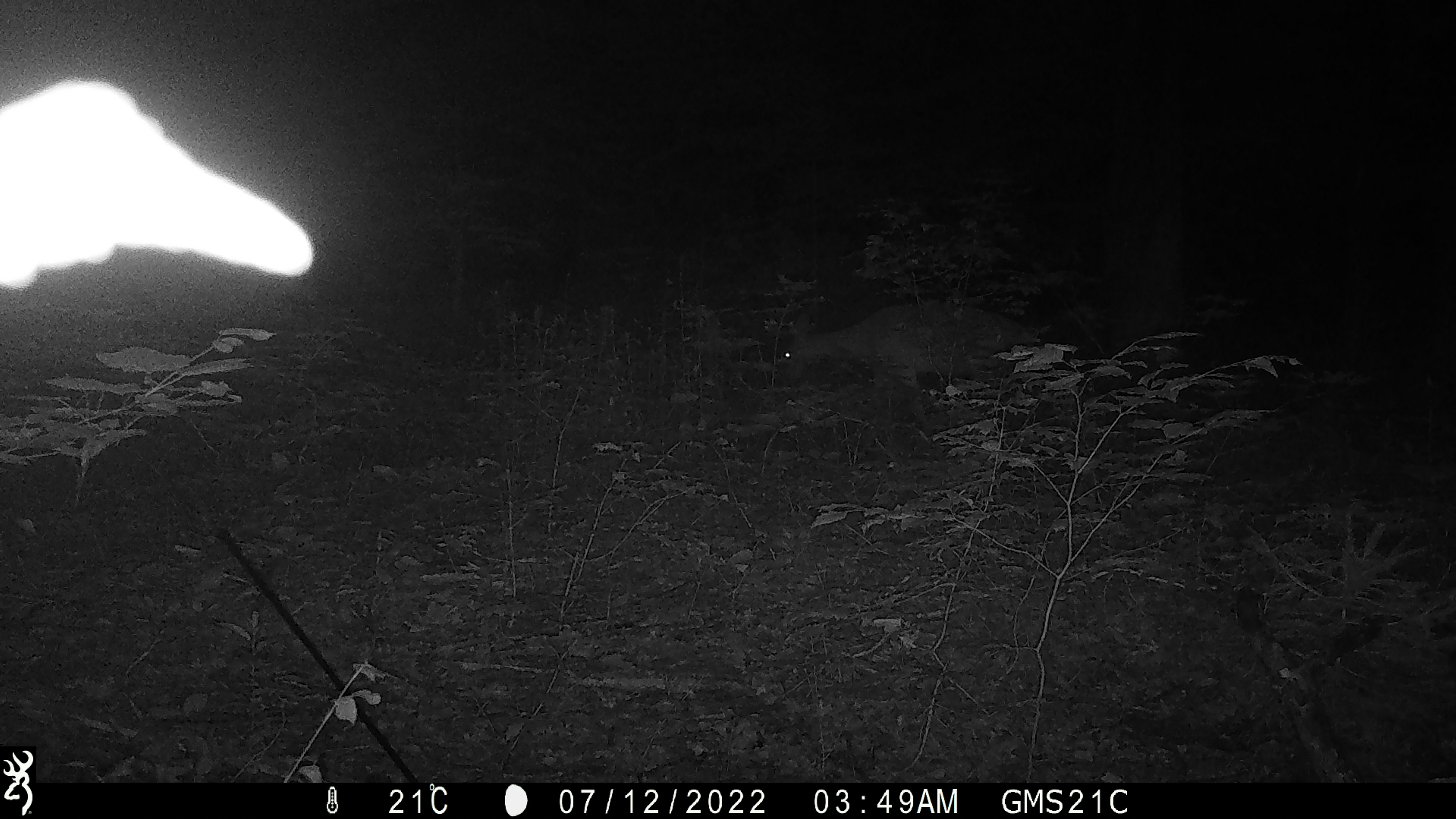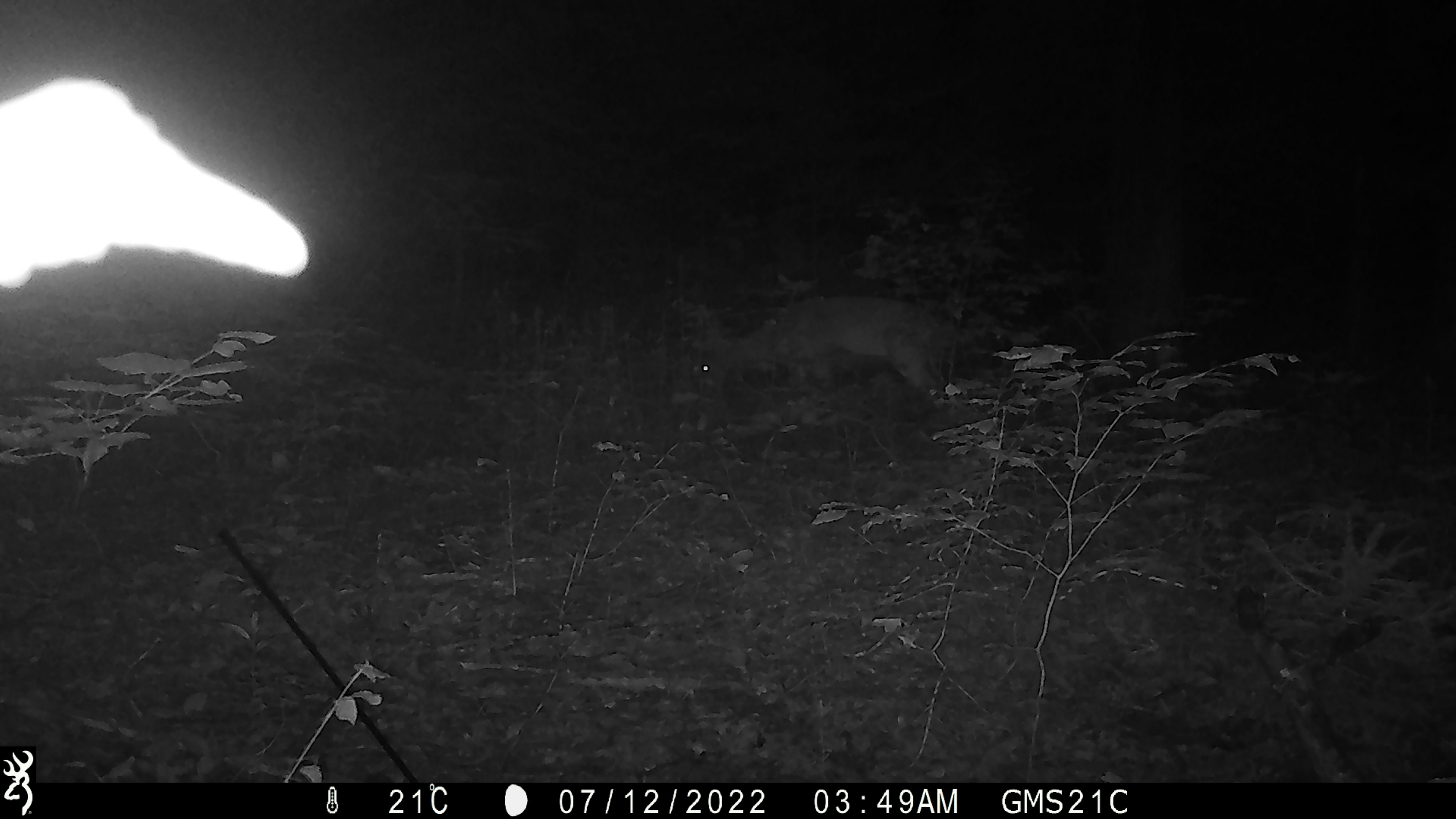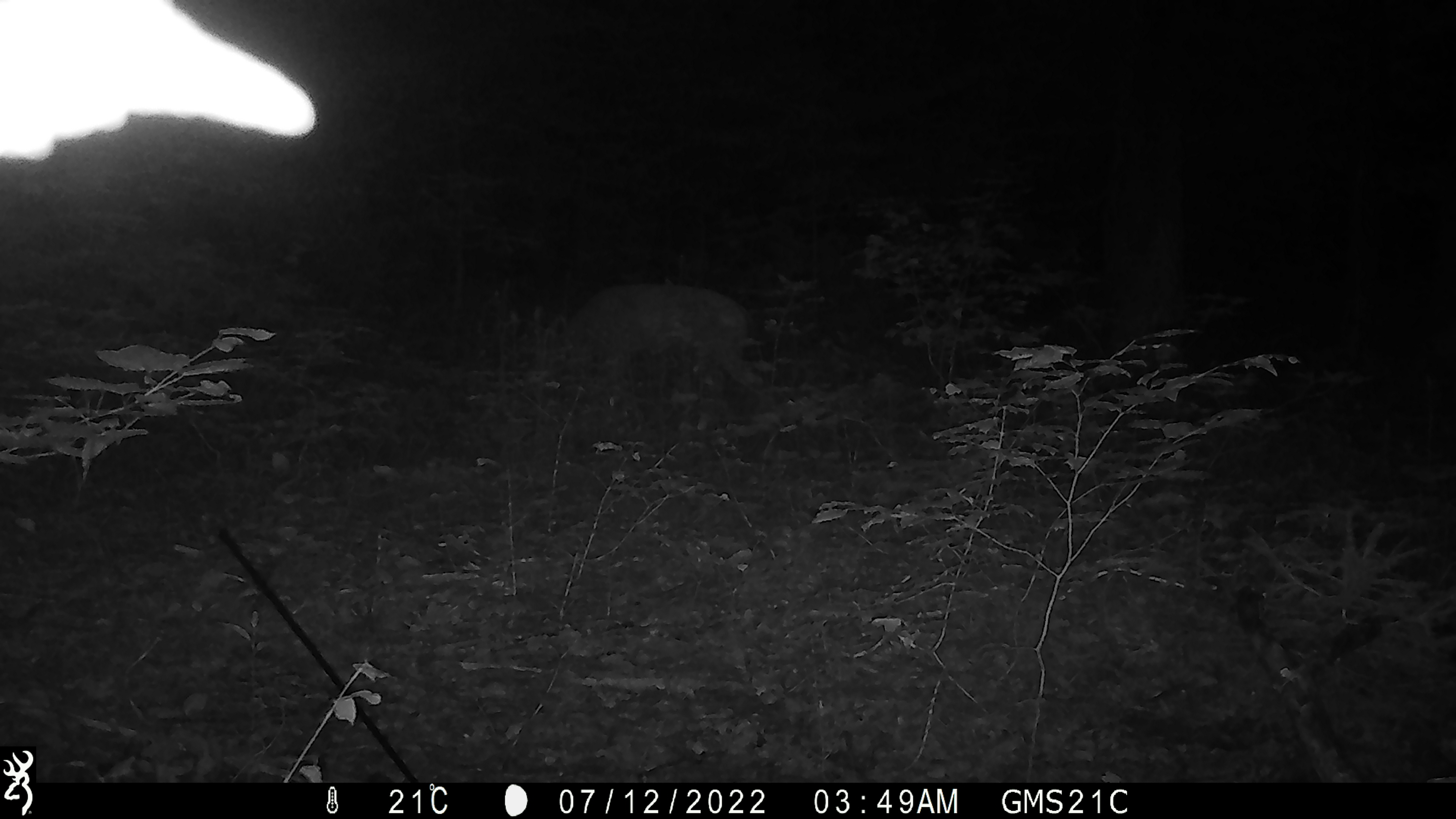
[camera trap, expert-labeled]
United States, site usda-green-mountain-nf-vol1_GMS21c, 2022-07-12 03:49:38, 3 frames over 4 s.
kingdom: Animalia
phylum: Chordata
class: Mammalia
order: Artiodactyla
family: Cervidae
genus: Odocoileus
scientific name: Odocoileus virginianus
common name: white-tailed deer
White-tailed deer (Odocoileus virginianus).